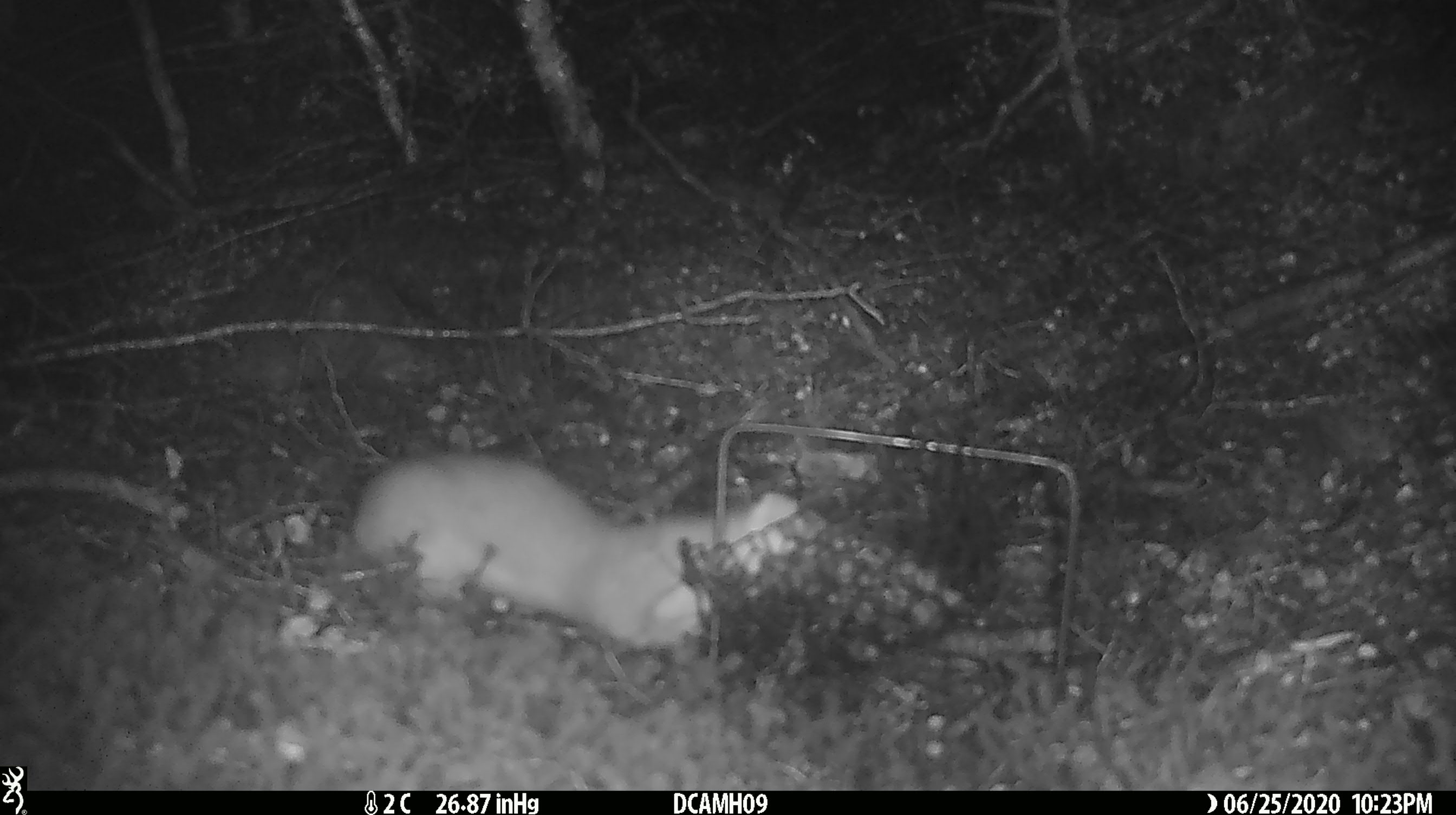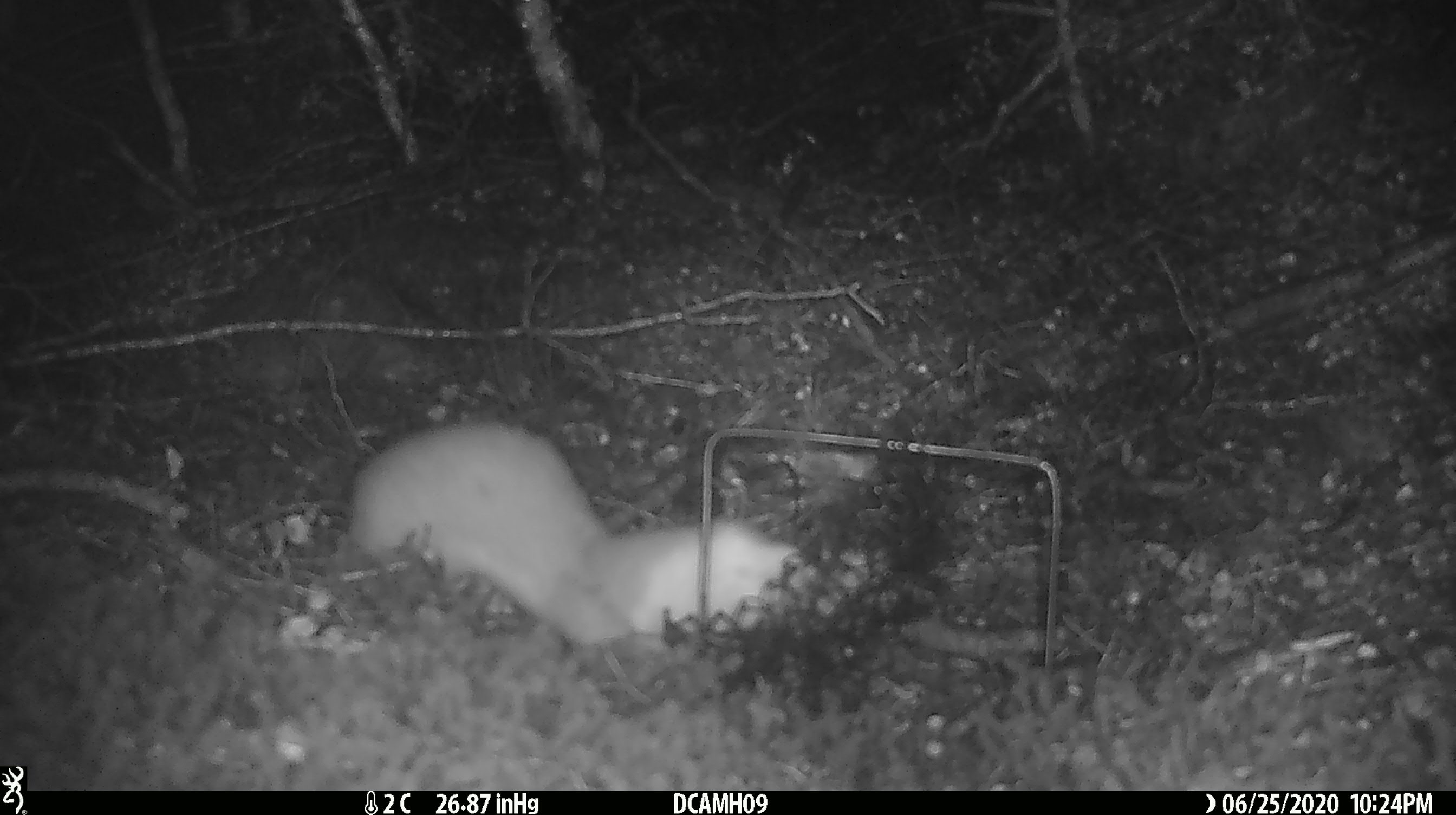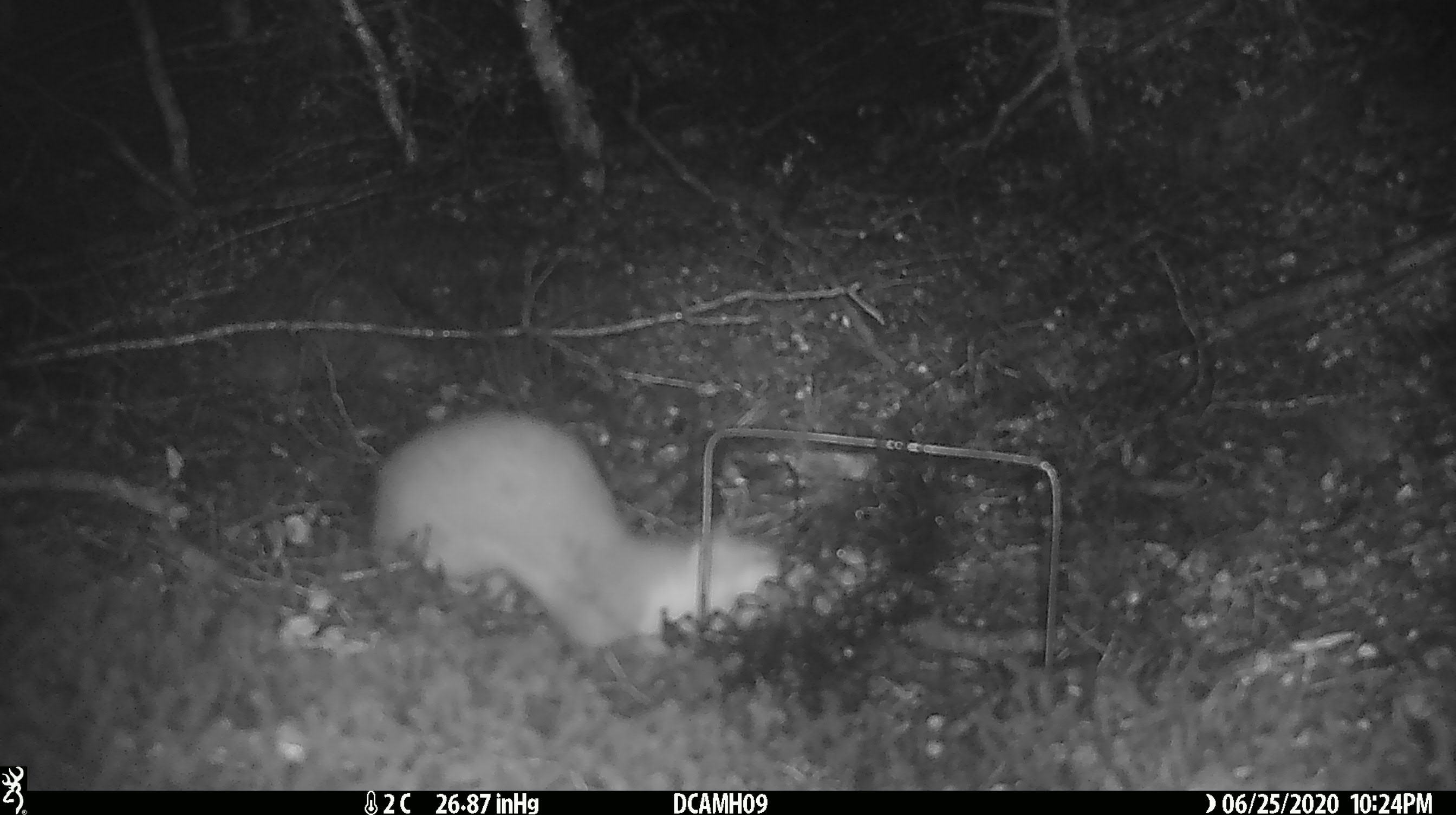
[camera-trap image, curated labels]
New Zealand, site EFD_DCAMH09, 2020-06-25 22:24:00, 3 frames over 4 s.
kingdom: Animalia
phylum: Chordata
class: Mammalia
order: Carnivora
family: Mustelidae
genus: Mustela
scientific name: Mustela erminea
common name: stoat